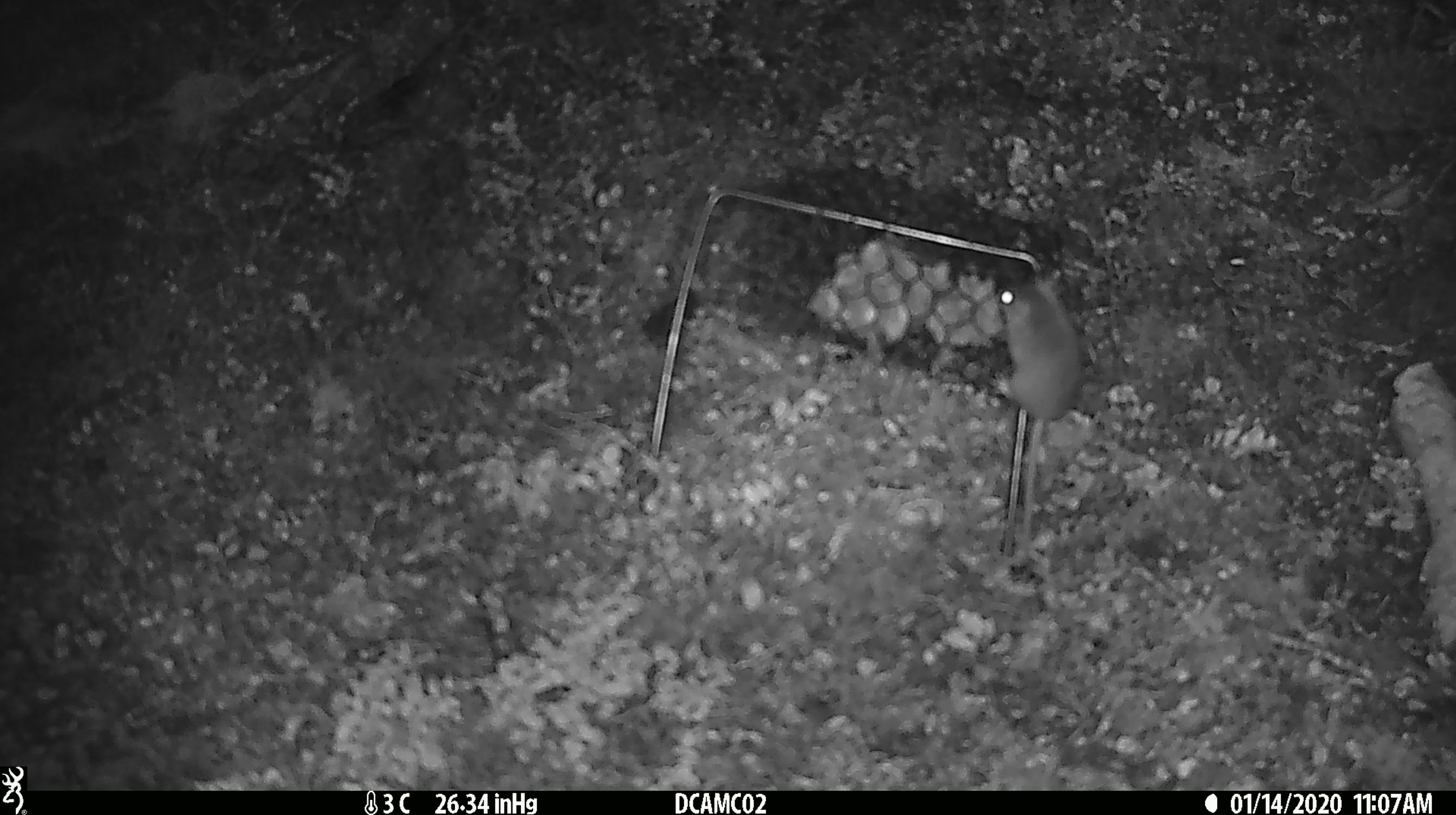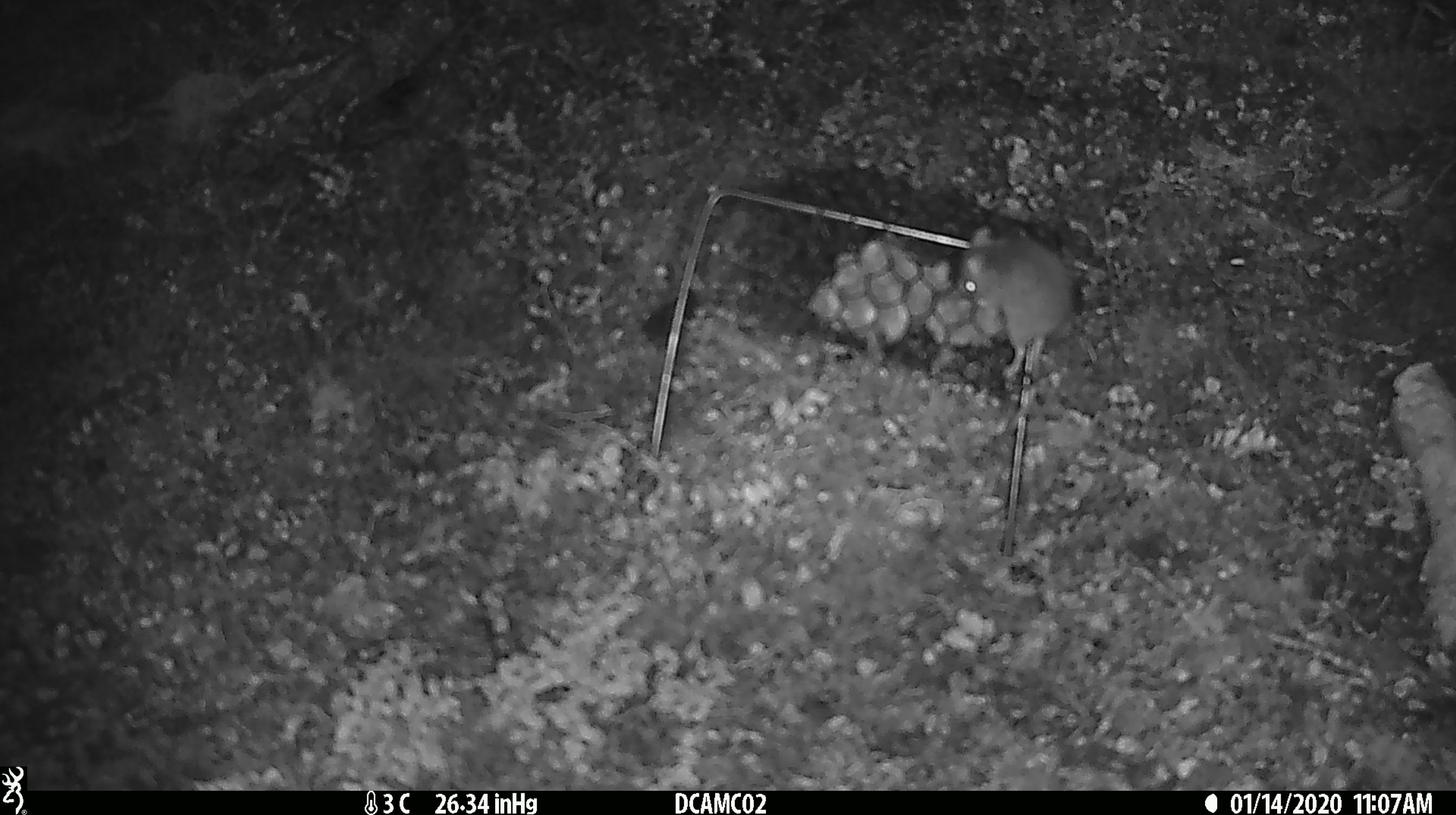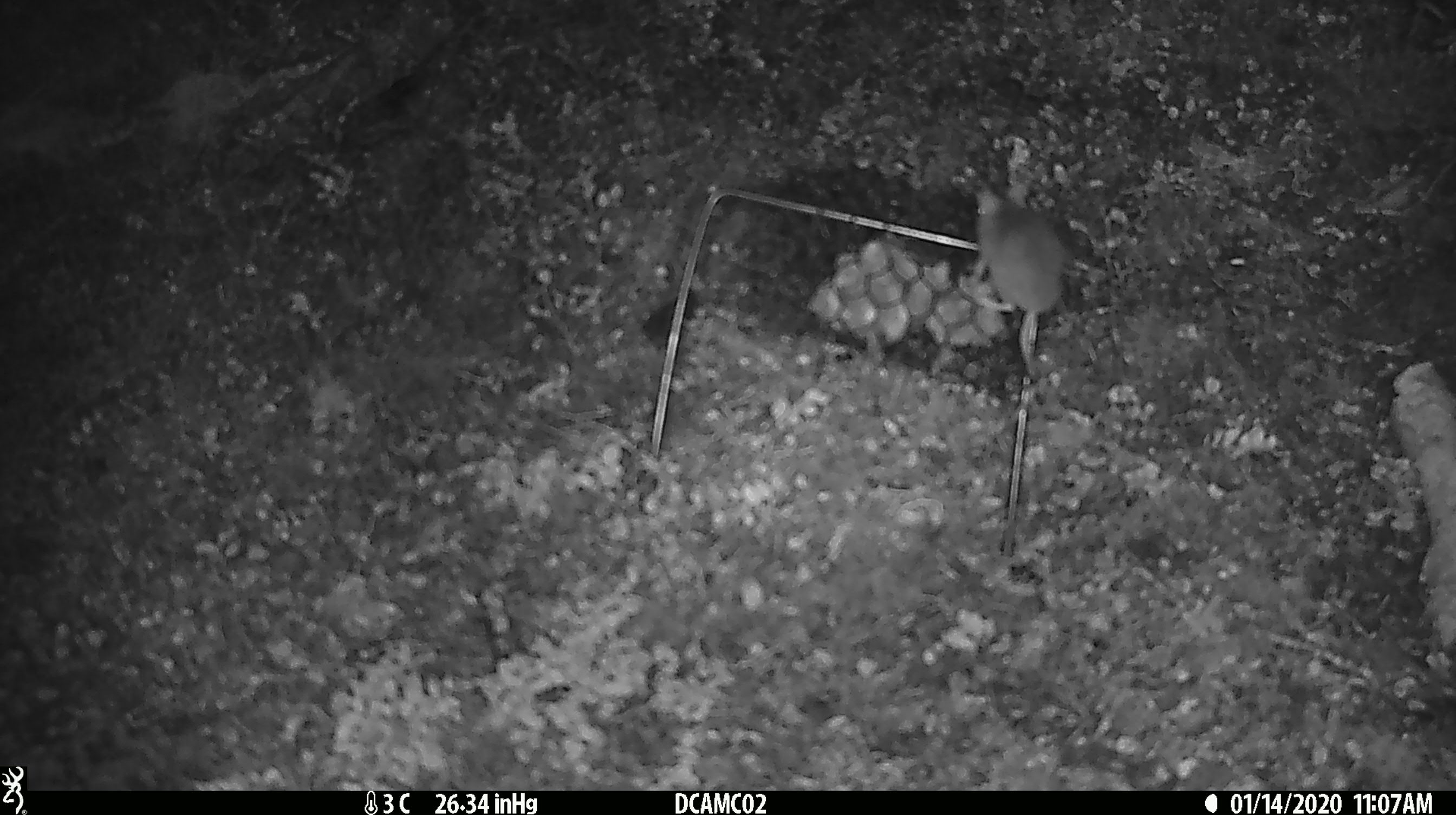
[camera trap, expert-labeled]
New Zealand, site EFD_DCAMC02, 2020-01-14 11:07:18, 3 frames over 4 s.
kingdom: Animalia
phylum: Chordata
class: Mammalia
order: Rodentia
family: Muridae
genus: Mus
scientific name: Mus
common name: mouse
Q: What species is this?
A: Mouse (Mus).